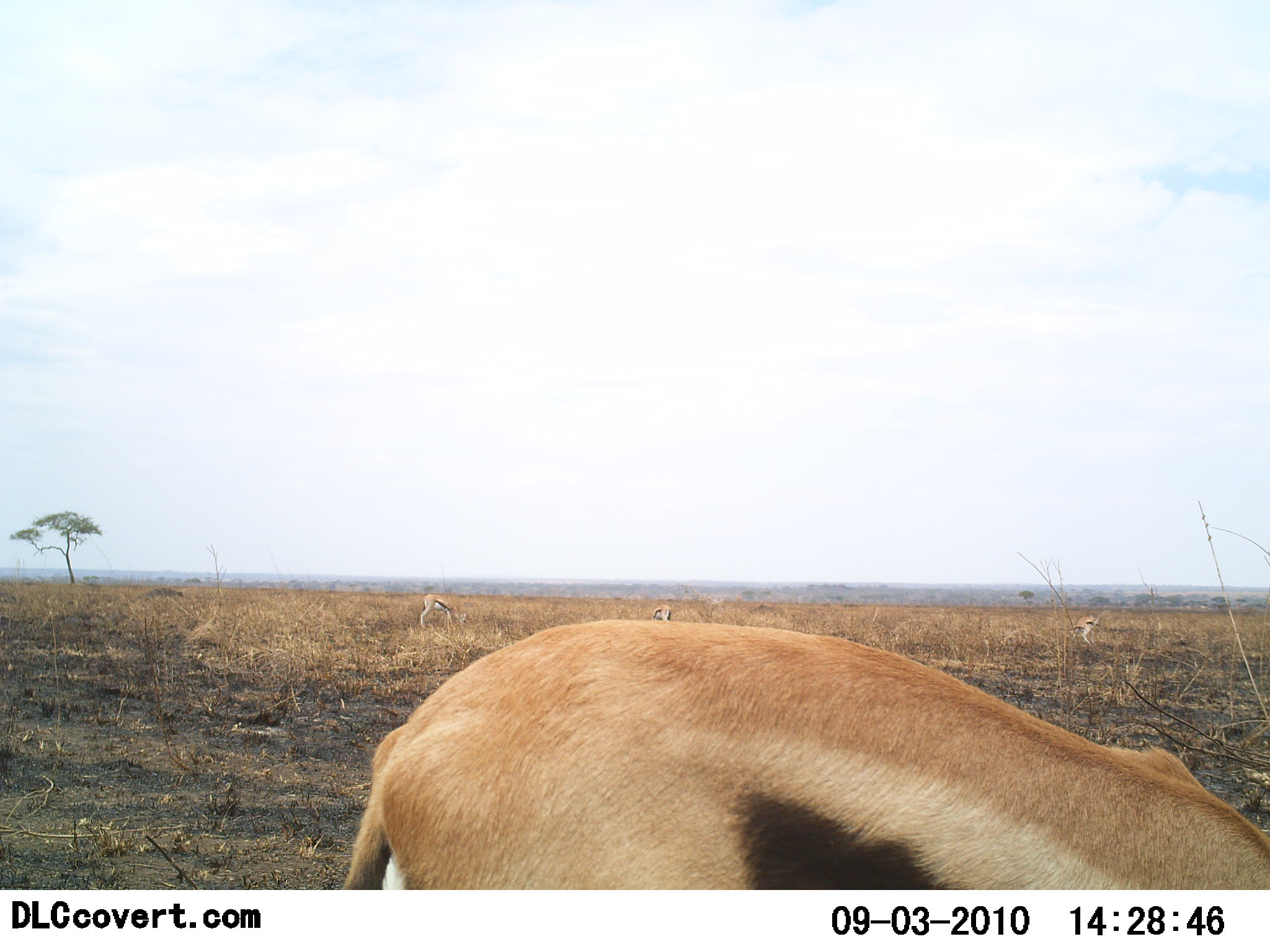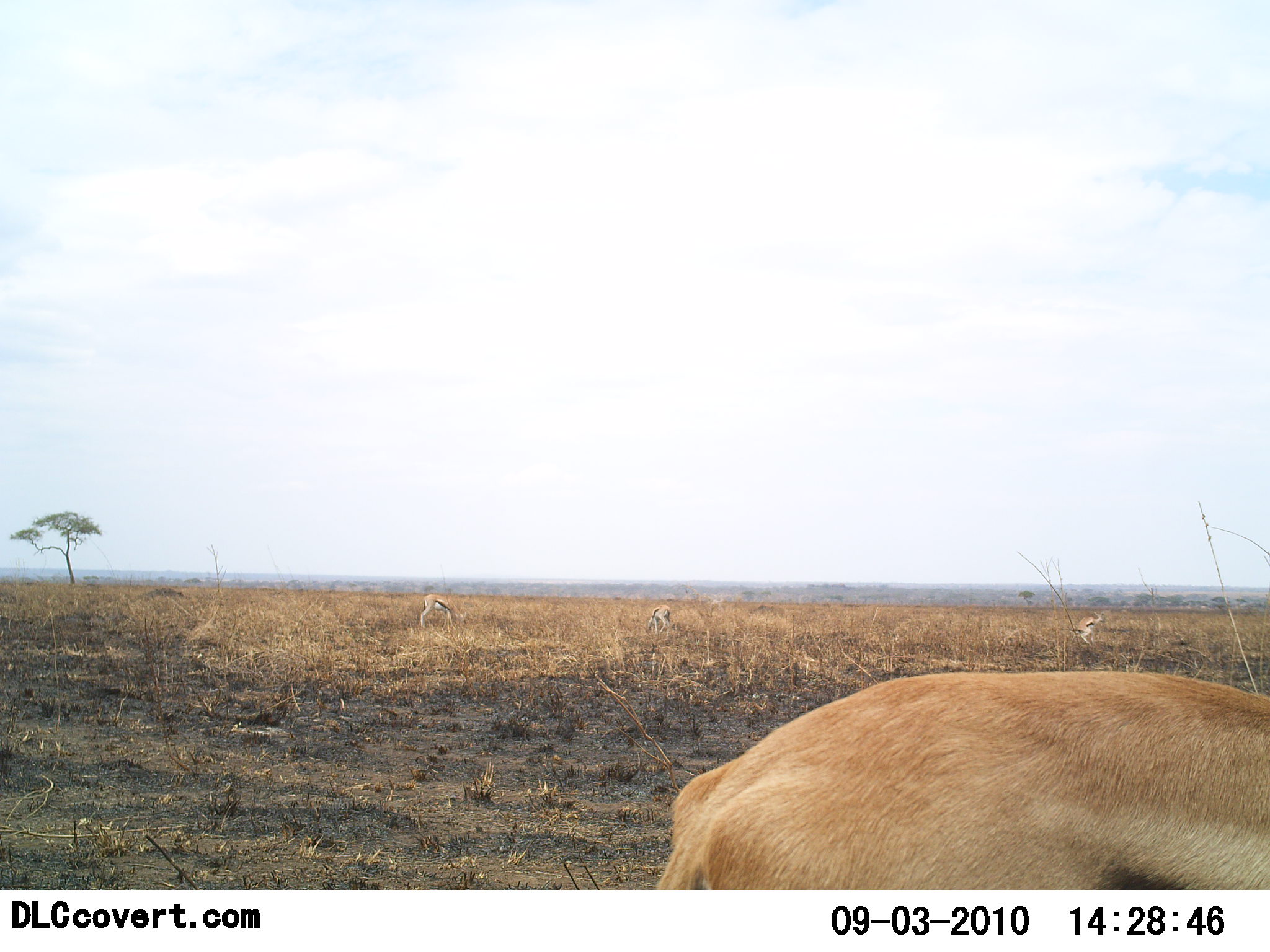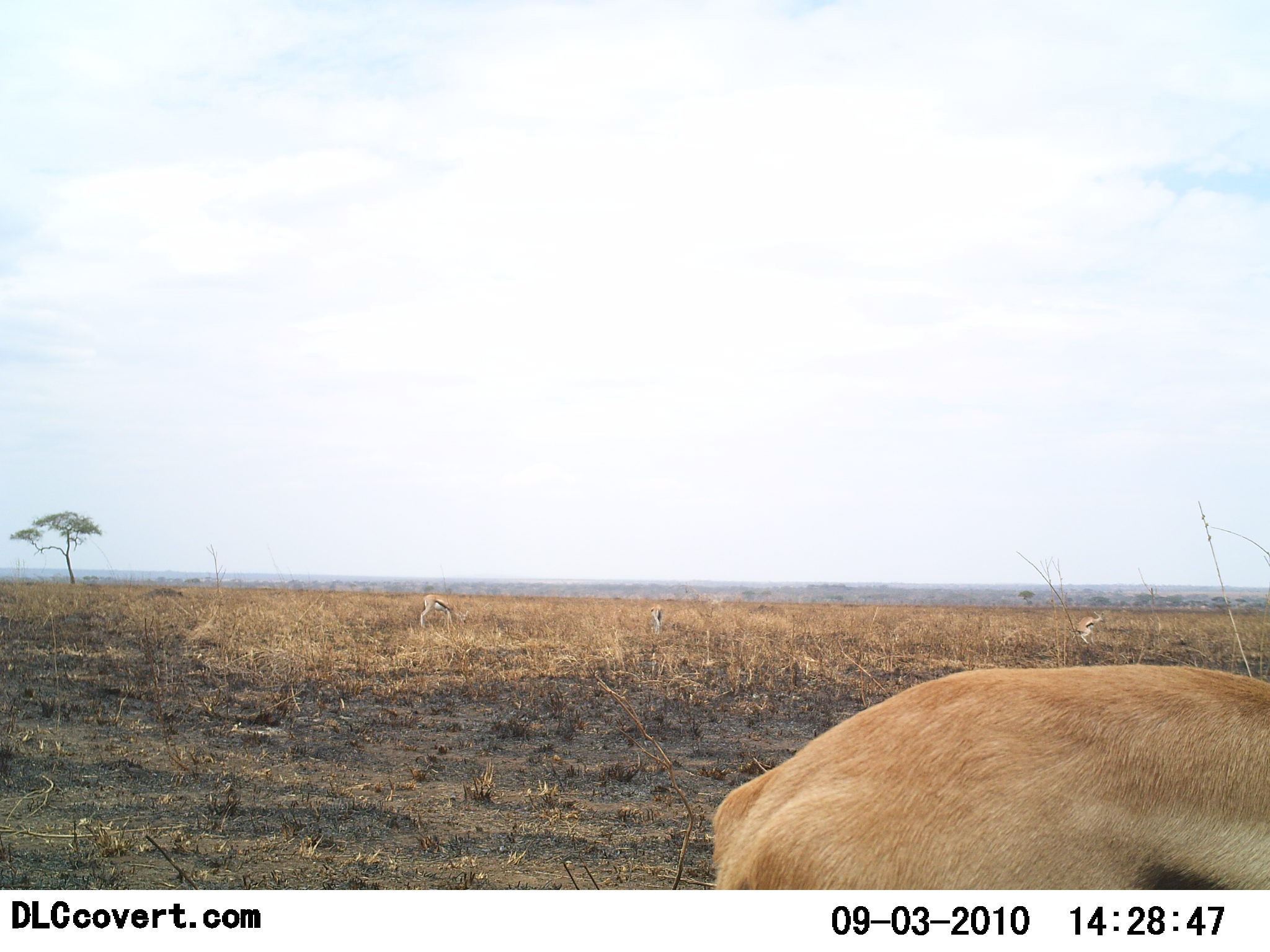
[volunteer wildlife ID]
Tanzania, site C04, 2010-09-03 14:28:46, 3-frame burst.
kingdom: Animalia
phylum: Chordata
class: Mammalia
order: Artiodactyla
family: Bovidae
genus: Eudorcas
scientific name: Eudorcas thomsonii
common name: thomson's gazelle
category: gazellethomsons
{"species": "gazellethomsons (thomson's gazelle) (Eudorcas thomsonii)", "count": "1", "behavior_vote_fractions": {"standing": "9%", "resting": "0%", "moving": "73%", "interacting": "0%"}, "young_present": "0%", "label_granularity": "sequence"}